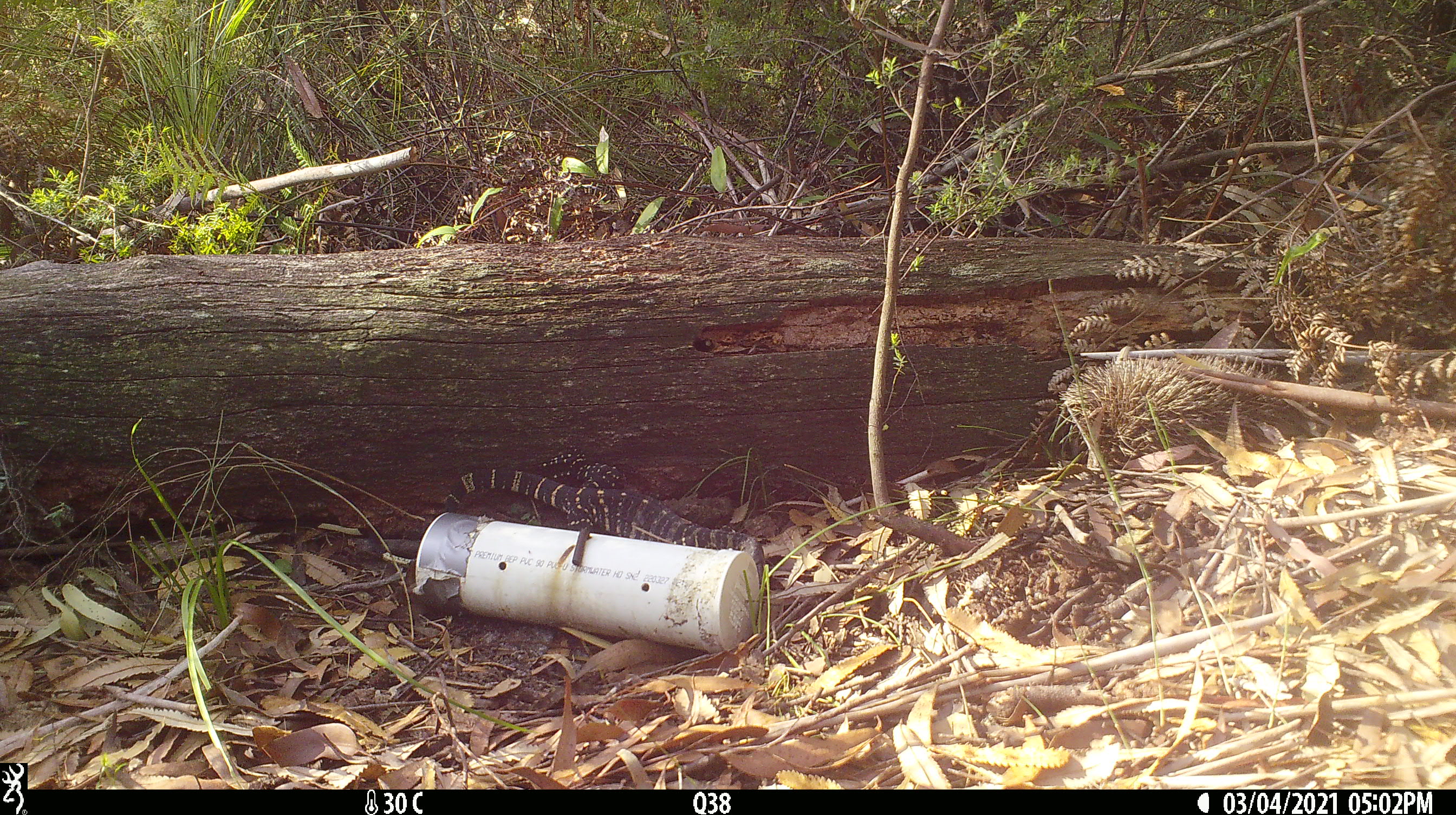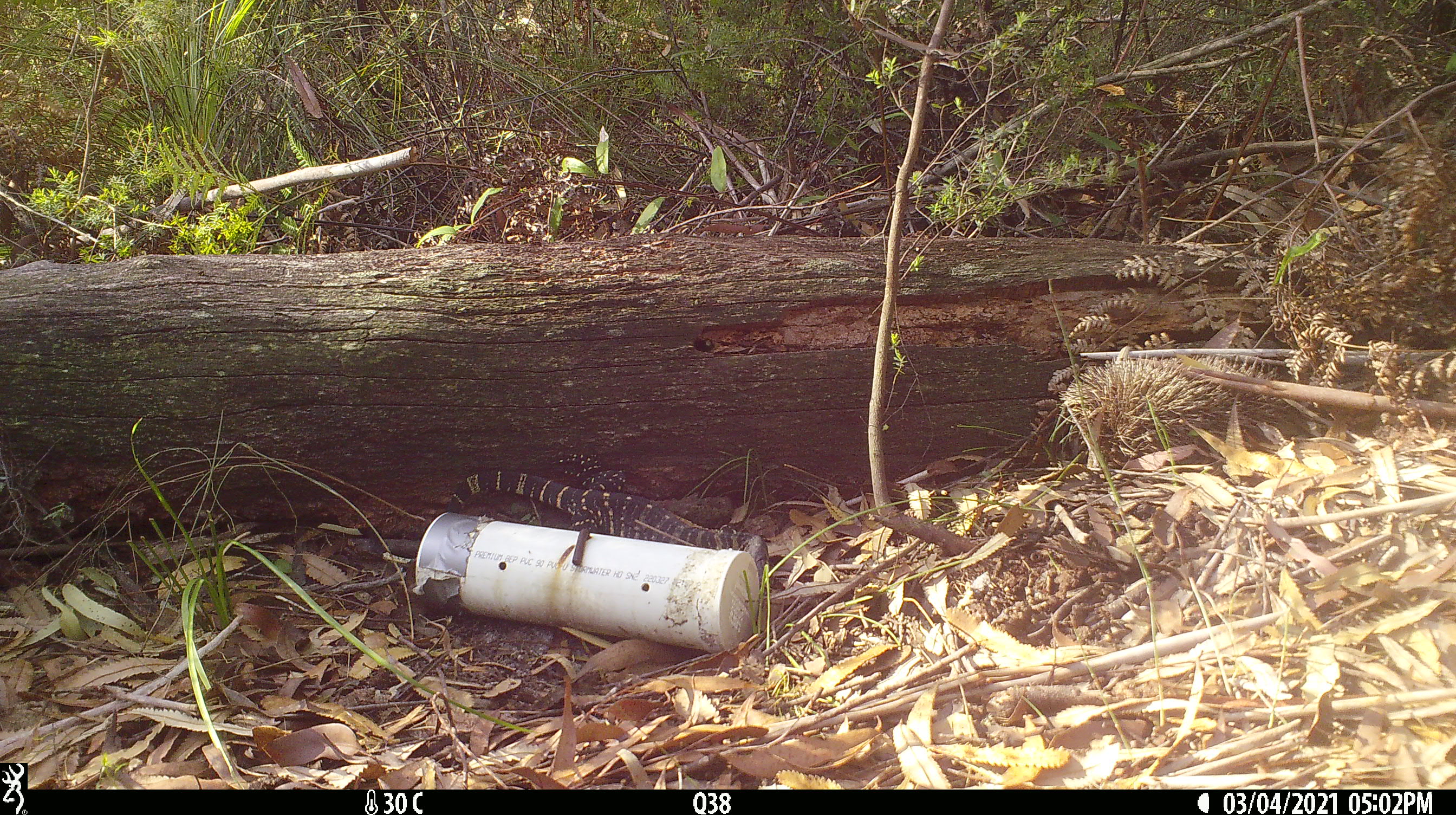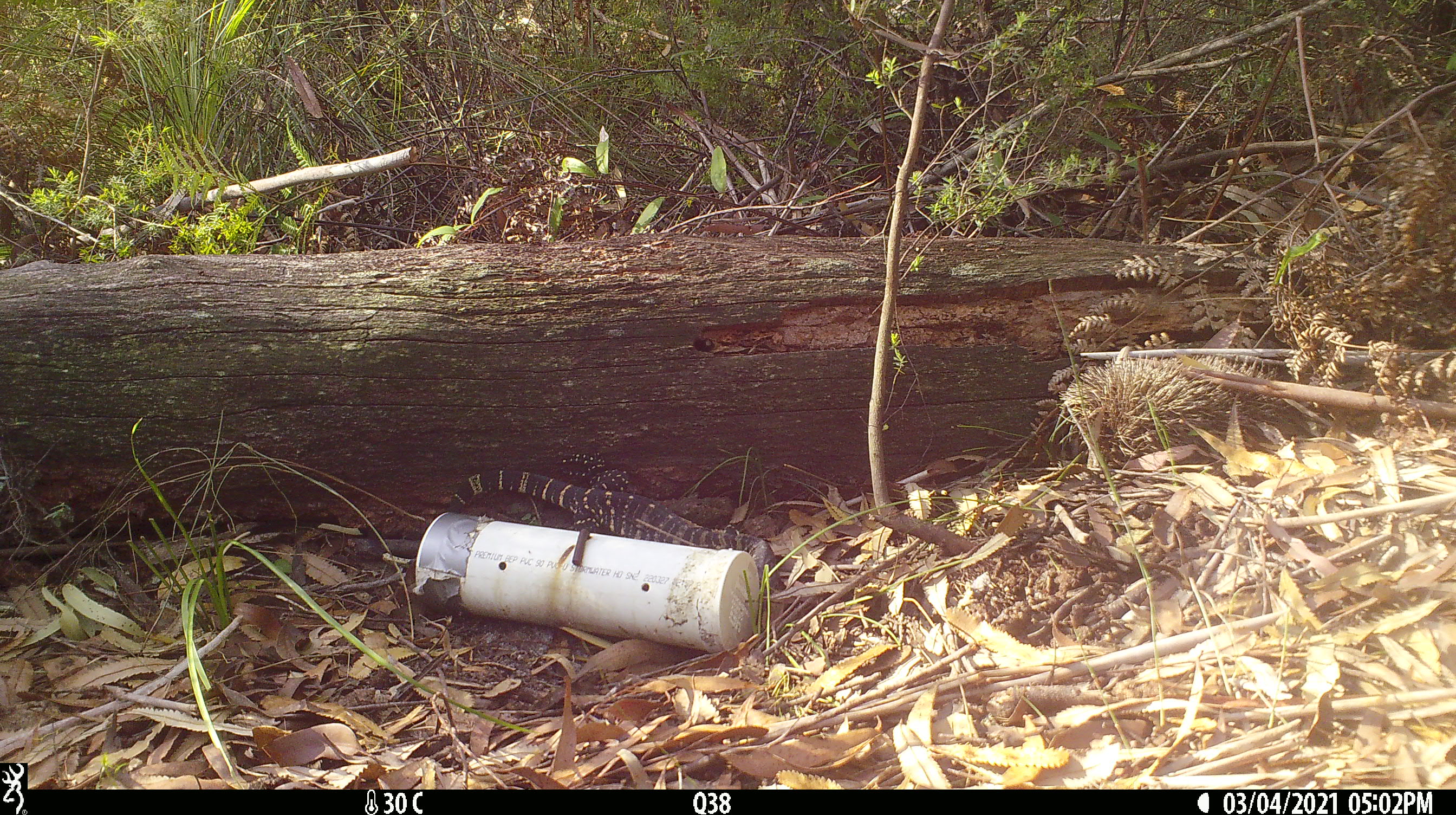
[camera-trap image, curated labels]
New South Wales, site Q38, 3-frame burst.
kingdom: Animalia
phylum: Chordata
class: Reptilia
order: Squamata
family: Varanidae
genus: Varanus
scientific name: Varanus varius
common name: lace monitor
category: goanna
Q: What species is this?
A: Goanna (lace monitor) (Varanus varius).